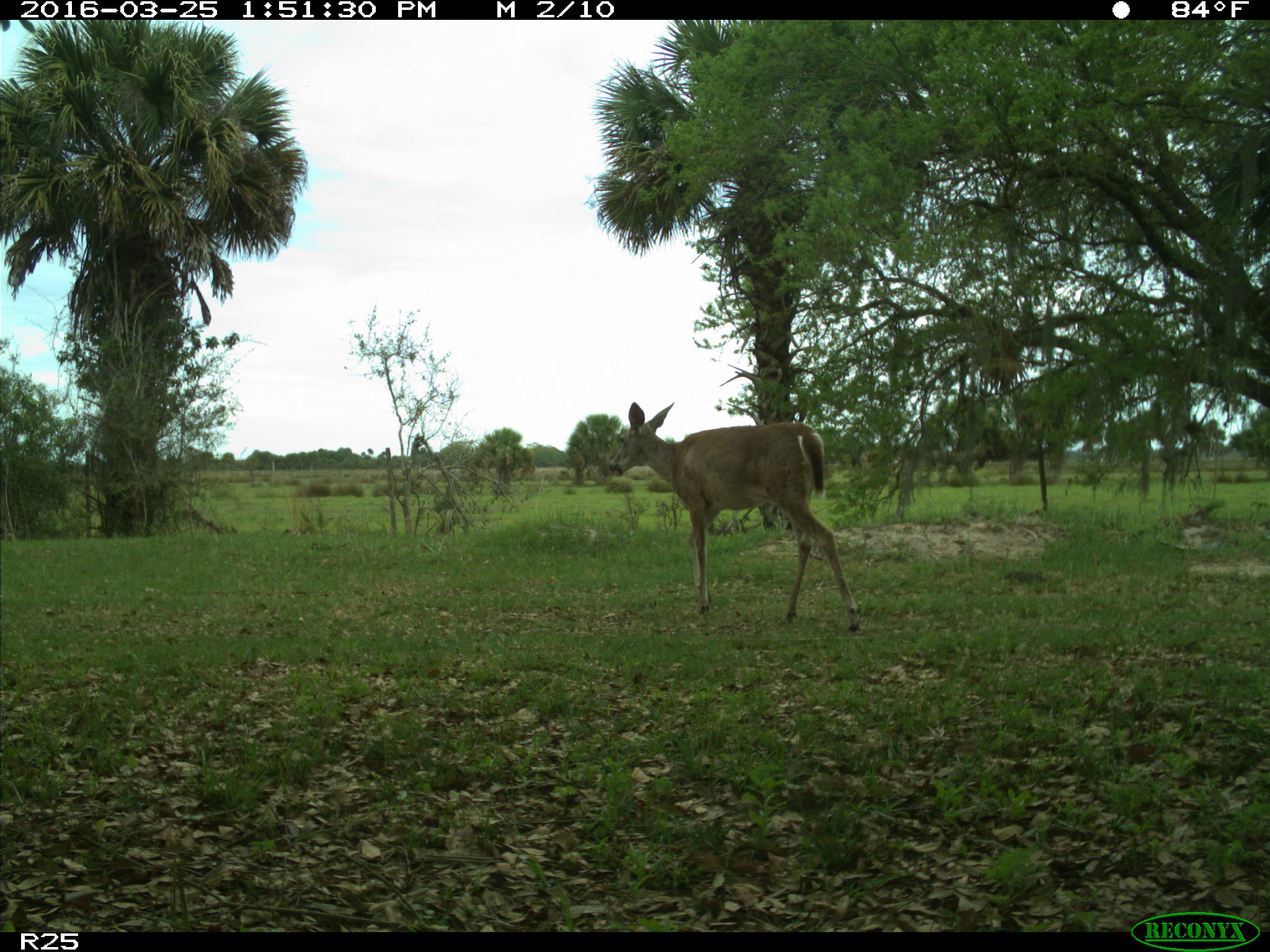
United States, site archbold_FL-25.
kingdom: Animalia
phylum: Chordata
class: Mammalia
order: Artiodactyla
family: Cervidae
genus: Odocoileus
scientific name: Odocoileus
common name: deer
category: unidentified deer